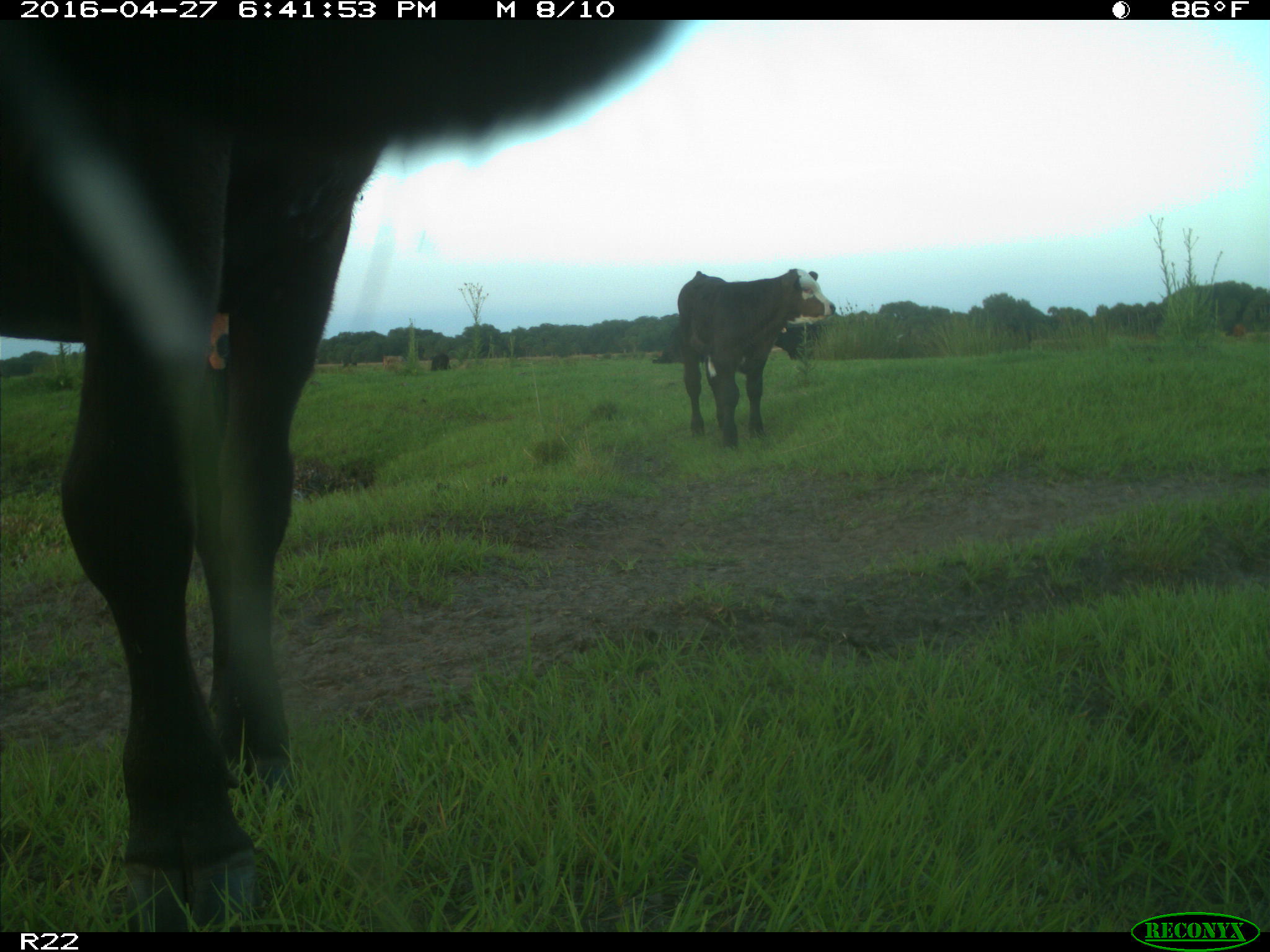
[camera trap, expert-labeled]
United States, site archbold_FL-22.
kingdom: Animalia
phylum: Chordata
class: Mammalia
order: Artiodactyla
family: Bovidae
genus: Bos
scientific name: Bos taurus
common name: domestic cow